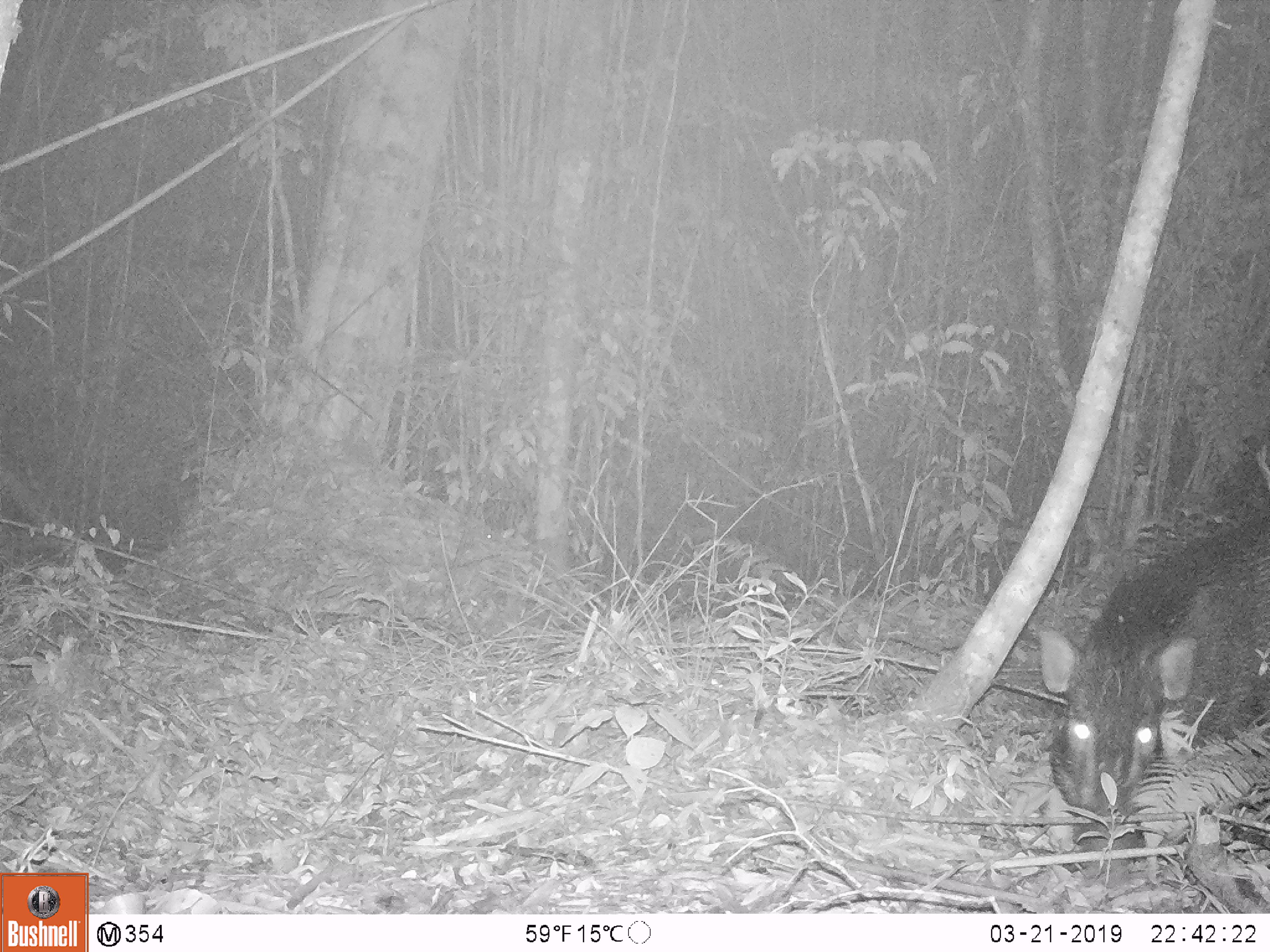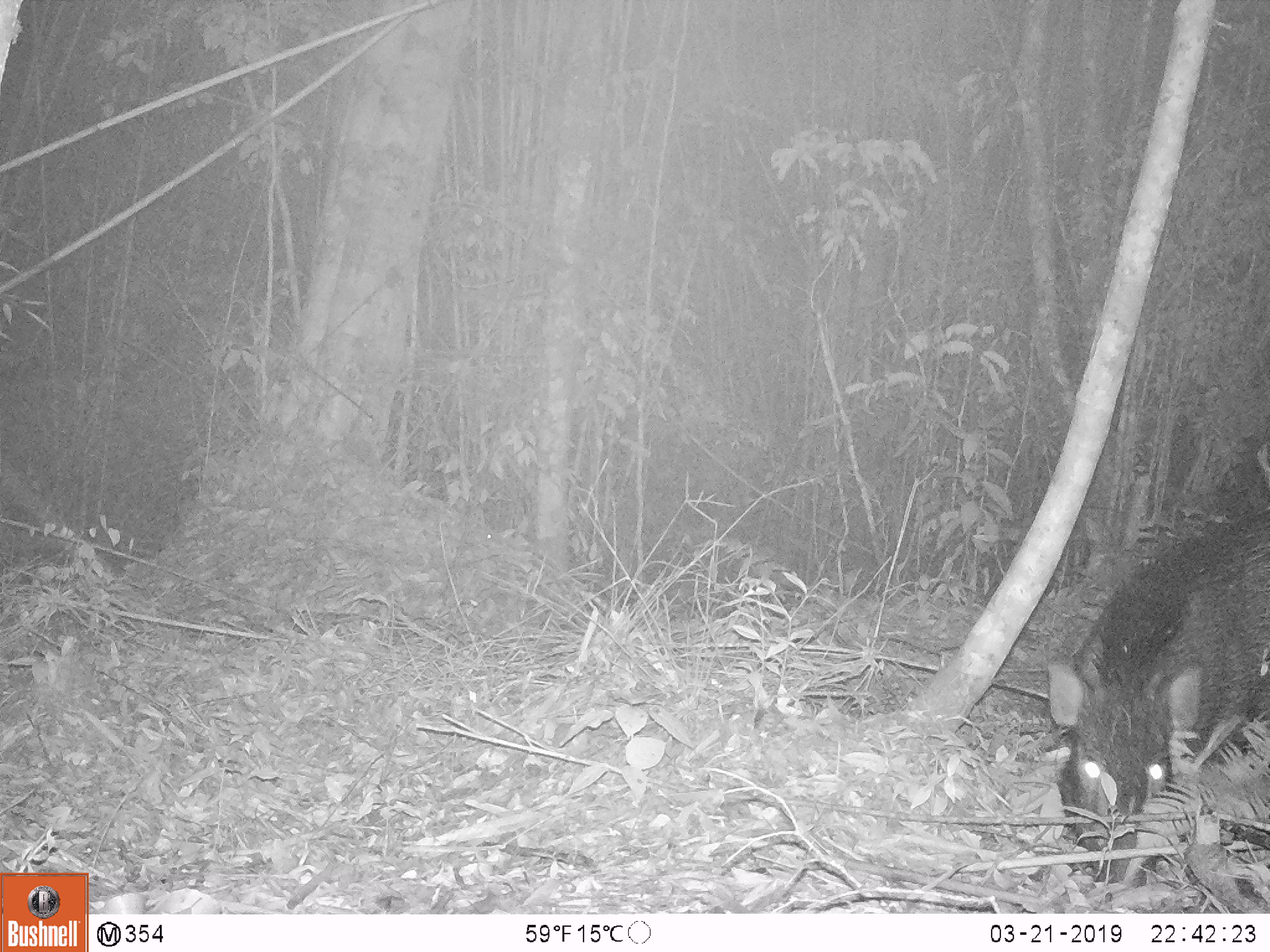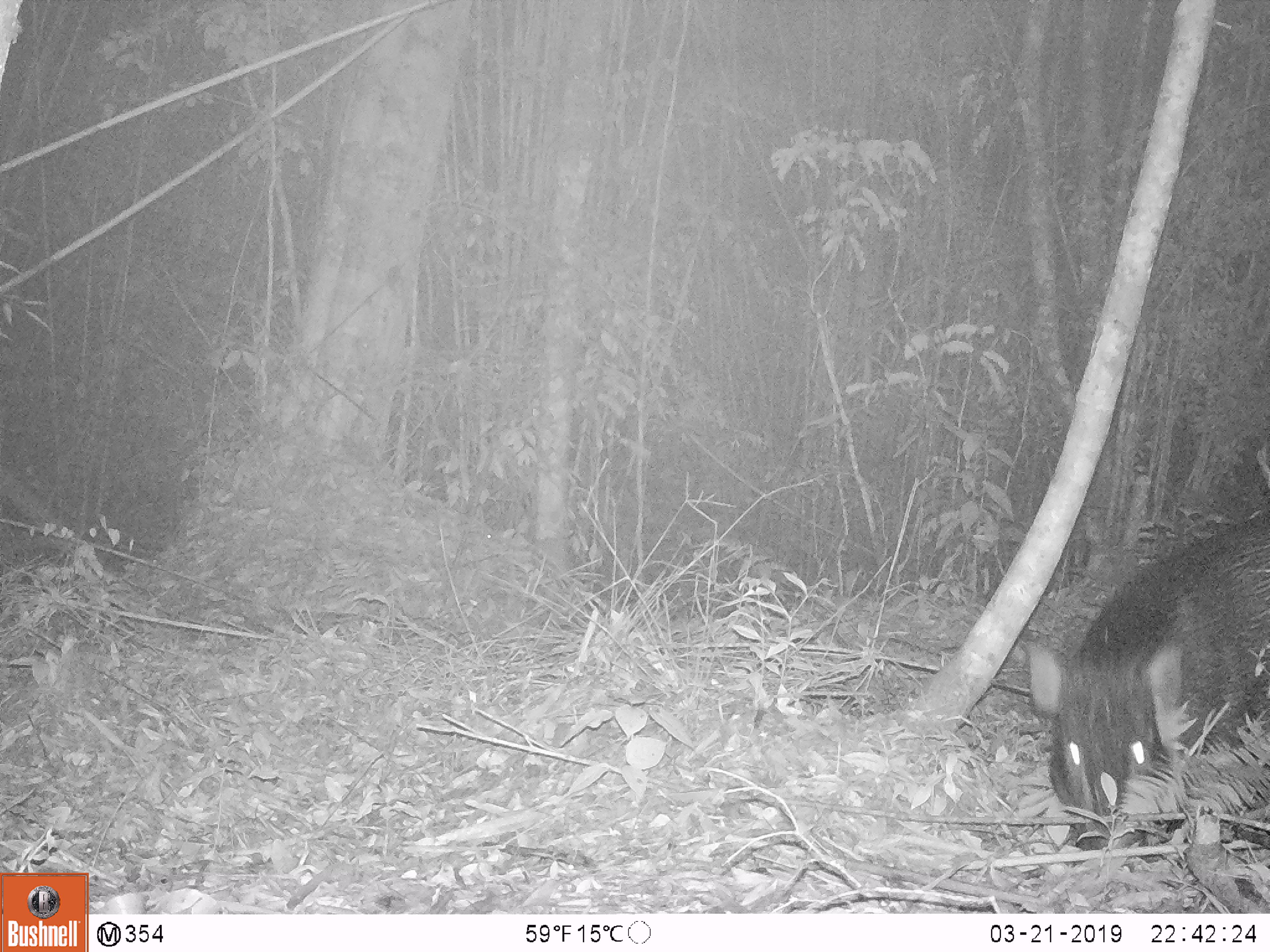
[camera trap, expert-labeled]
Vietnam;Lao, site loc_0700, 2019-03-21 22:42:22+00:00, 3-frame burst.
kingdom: Animalia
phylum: Chordata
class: Mammalia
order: Artiodactyla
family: Suidae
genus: Sus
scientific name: Sus scrofa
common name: eurasian wild pig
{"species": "eurasian wild pig (Sus scrofa)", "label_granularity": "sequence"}